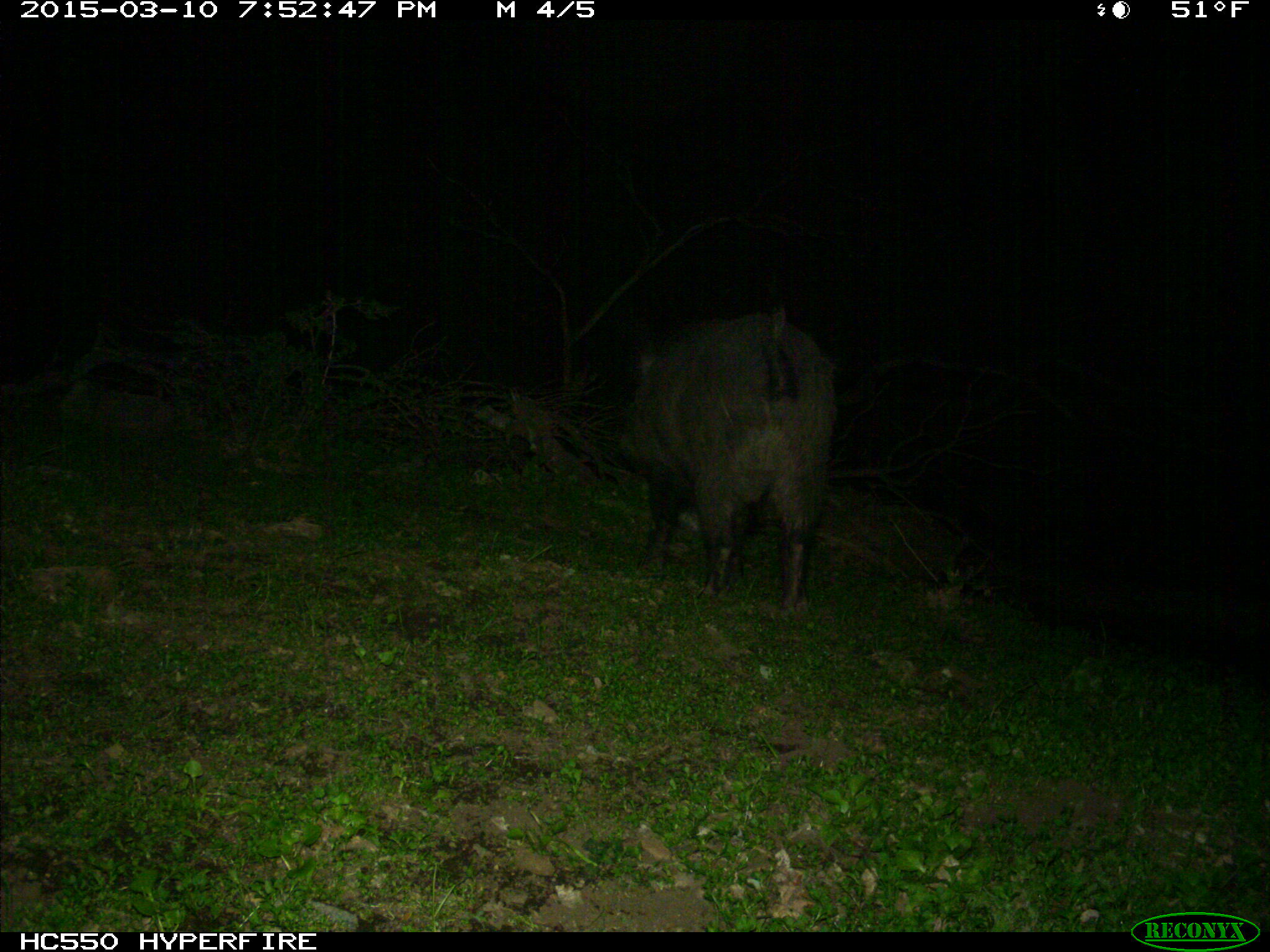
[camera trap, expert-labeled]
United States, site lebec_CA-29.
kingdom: Animalia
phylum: Chordata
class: Mammalia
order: Artiodactyla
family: Suidae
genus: Sus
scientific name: Sus scrofa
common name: wild boar